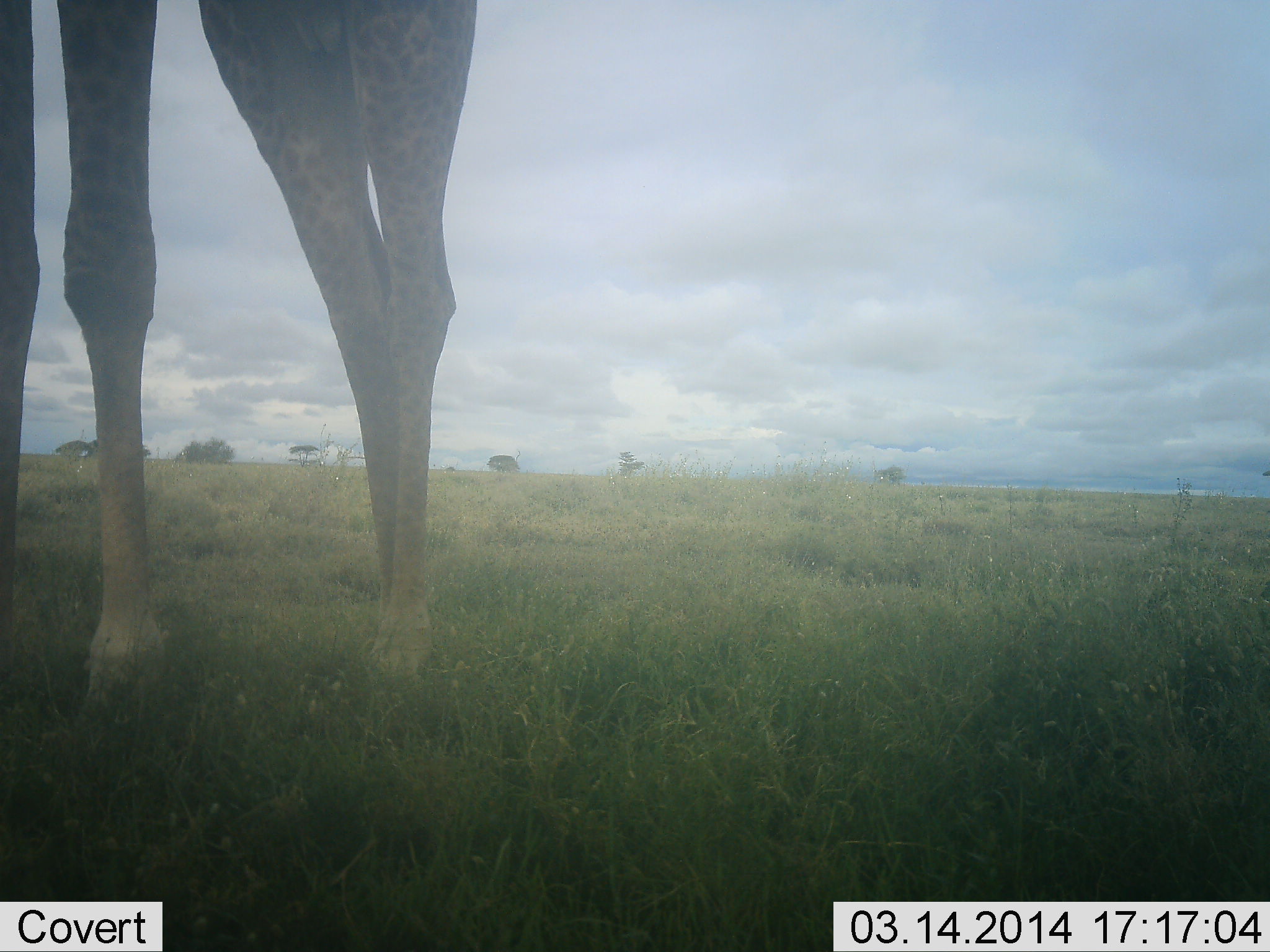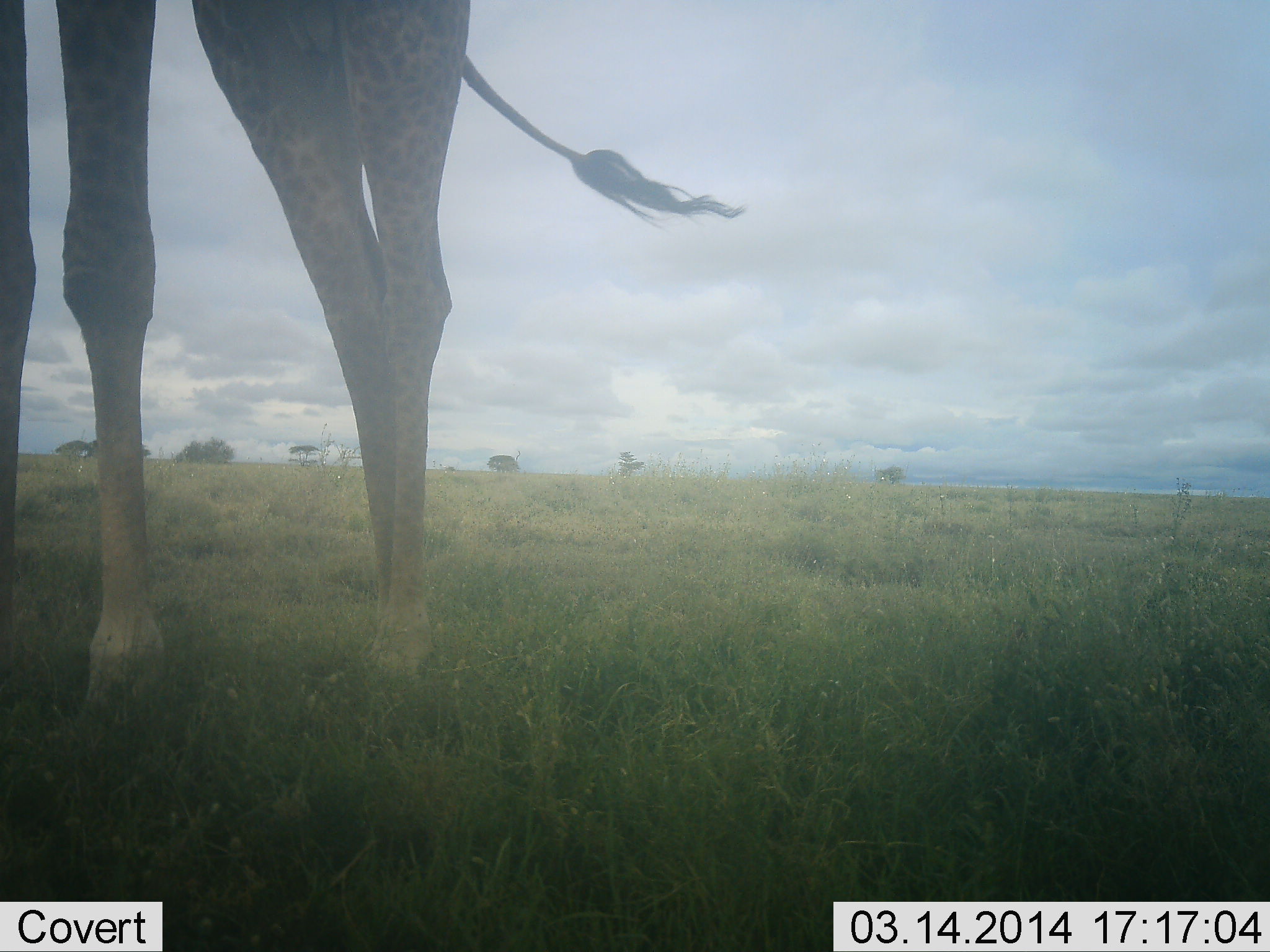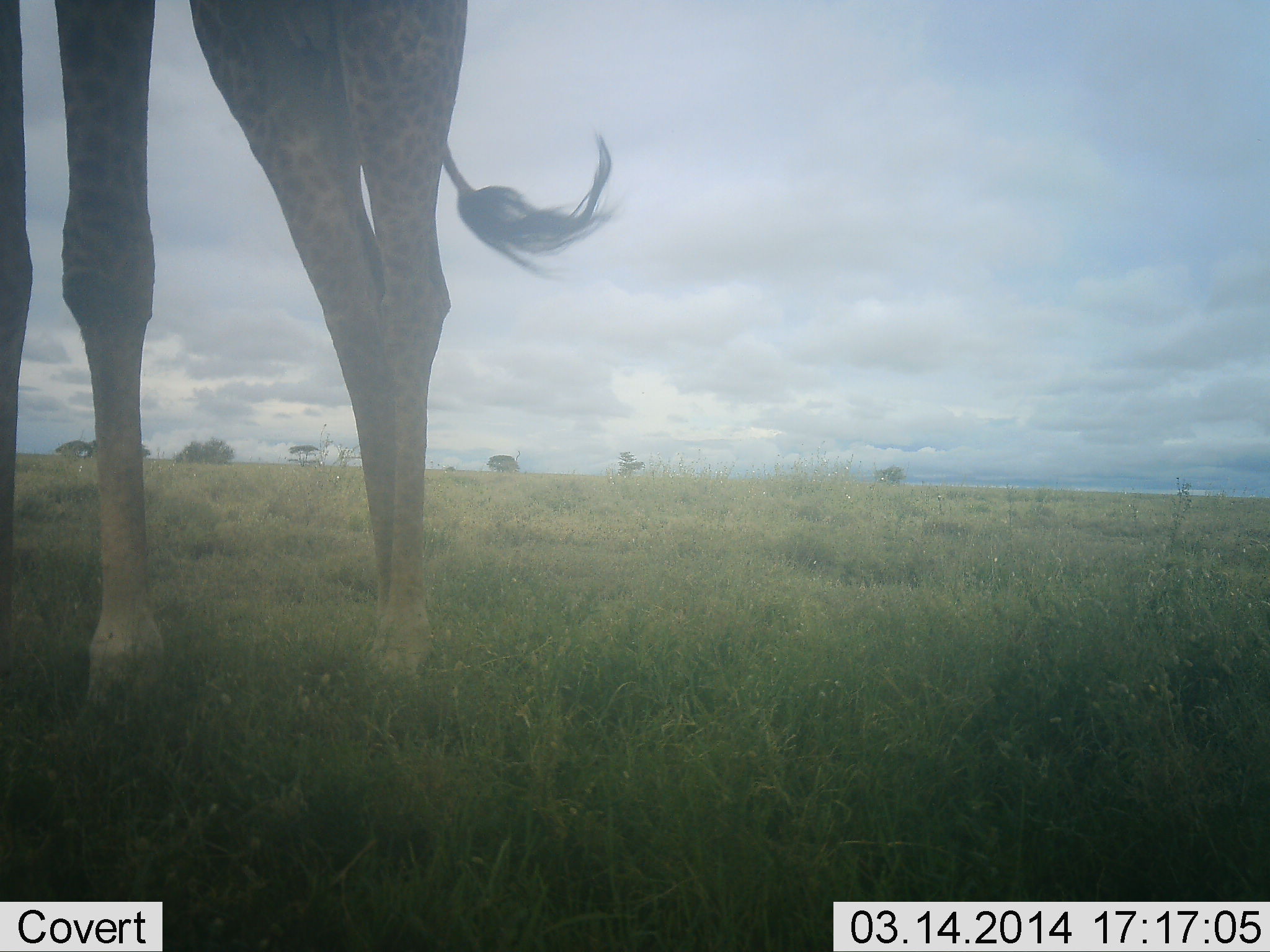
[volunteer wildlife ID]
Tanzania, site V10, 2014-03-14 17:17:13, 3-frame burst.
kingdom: Animalia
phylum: Chordata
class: Mammalia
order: Artiodactyla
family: Giraffidae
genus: Giraffa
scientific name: Giraffa camelopardalis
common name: giraffe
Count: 1.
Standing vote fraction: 100%.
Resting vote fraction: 0%.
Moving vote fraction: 0%.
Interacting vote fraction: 0%.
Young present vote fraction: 0%.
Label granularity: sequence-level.